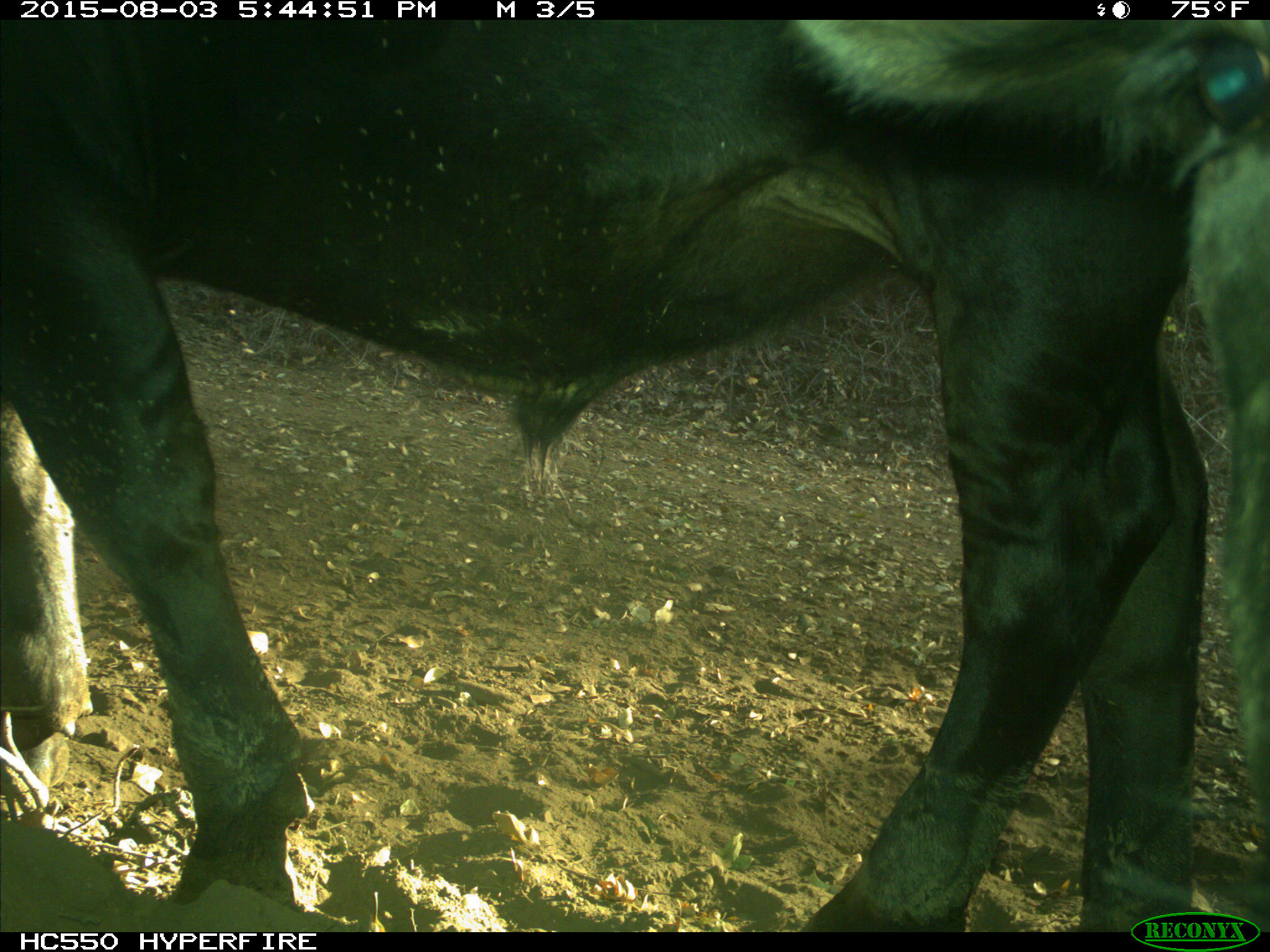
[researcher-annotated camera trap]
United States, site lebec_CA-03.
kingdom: Animalia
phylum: Chordata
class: Mammalia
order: Artiodactyla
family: Bovidae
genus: Bos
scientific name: Bos taurus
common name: domestic cow